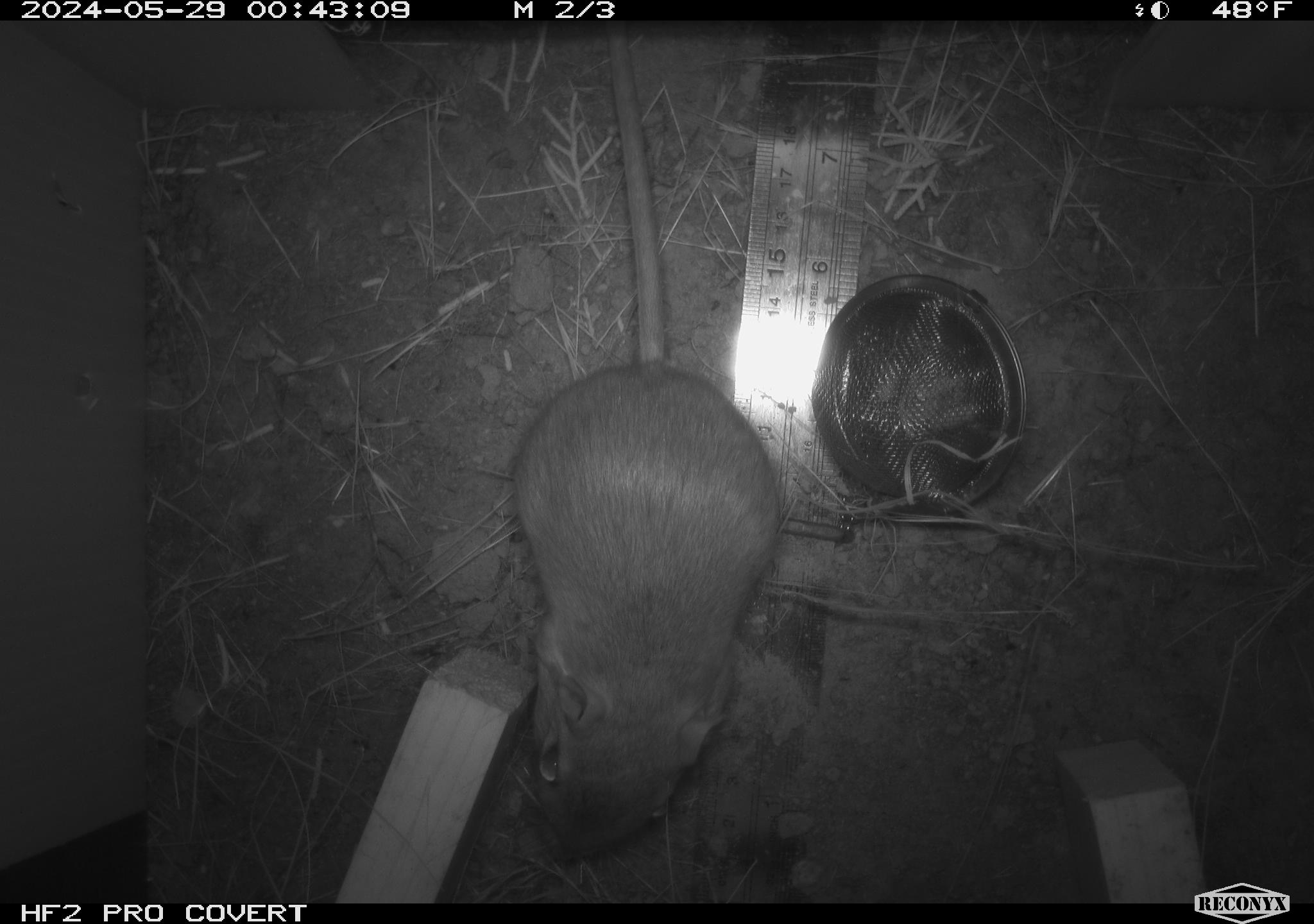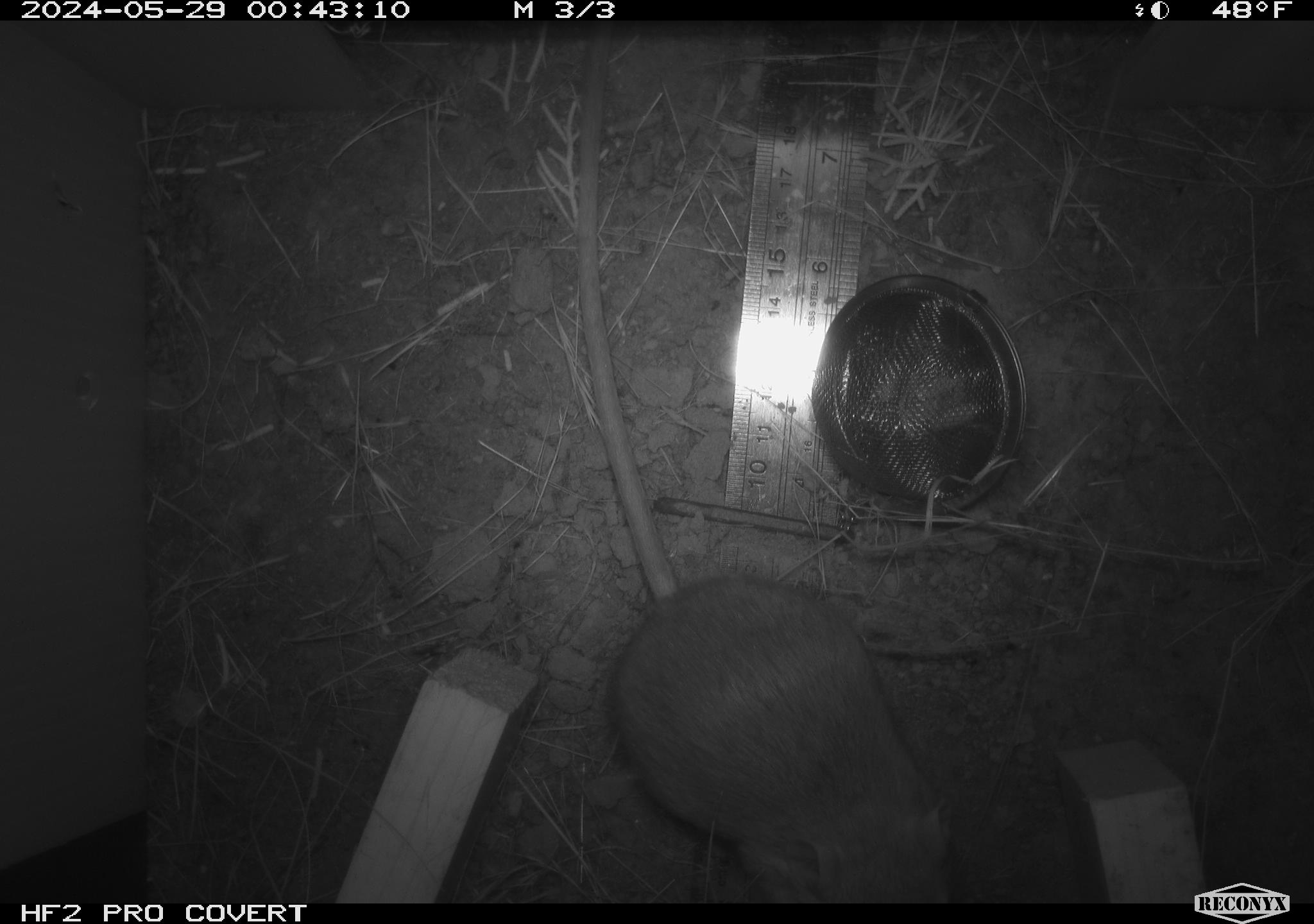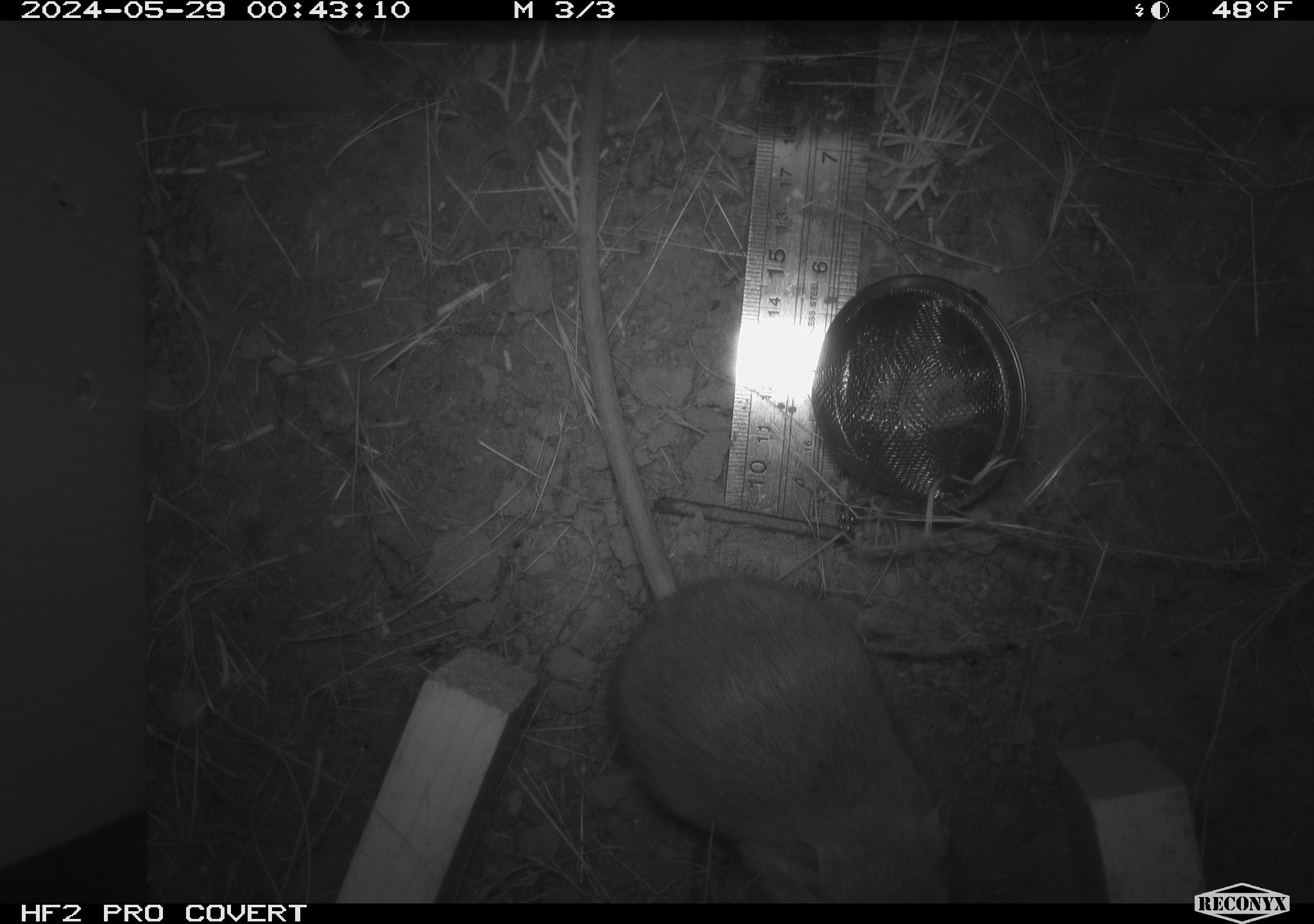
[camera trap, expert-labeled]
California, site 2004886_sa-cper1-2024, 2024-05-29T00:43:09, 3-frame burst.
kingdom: Animalia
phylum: Chordata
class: Mammalia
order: Rodentia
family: Heteromyidae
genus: Dipodomys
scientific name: Dipodomys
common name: kangaroo rats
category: dipodomys species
Dipodomys species (kangaroo rats) (Dipodomys).